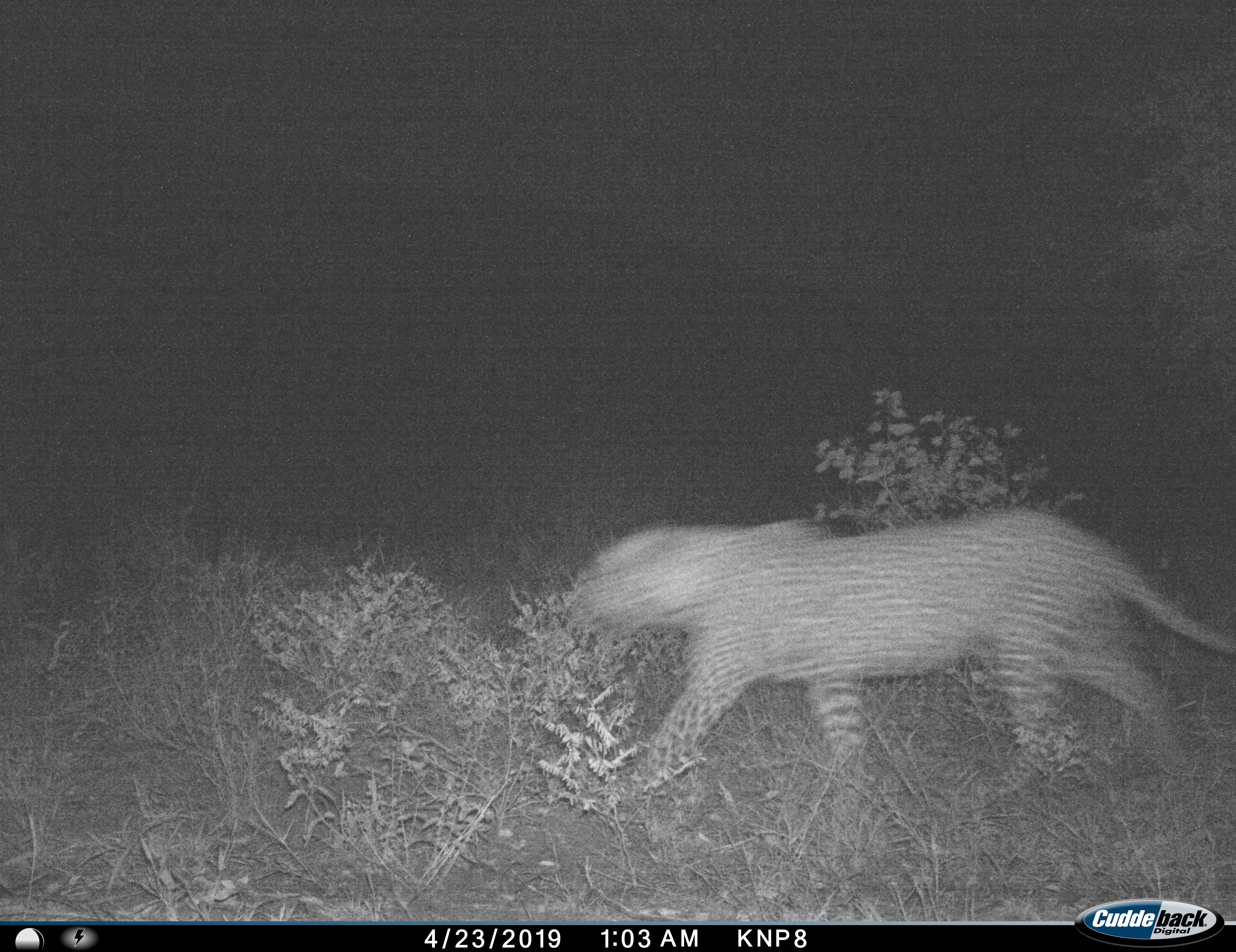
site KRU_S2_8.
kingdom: Animalia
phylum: Chordata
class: Mammalia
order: Carnivora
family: Felidae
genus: Panthera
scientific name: Panthera pardus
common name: leopard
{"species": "leopard (Panthera pardus)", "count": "1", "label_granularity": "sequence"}